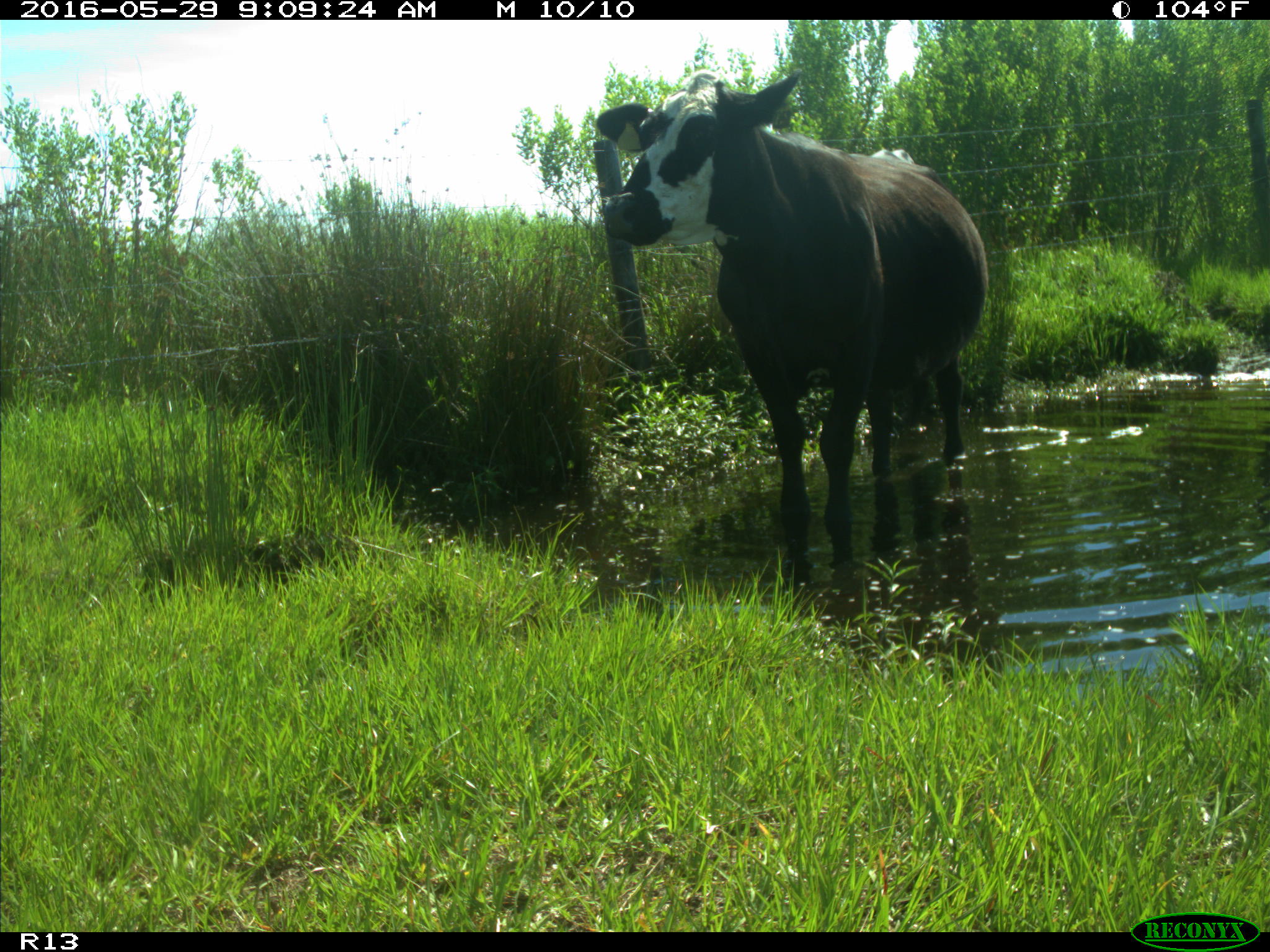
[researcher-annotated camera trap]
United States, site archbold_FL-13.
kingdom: Animalia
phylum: Chordata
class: Mammalia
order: Artiodactyla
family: Bovidae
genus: Bos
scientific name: Bos taurus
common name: domestic cow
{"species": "Bos taurus (domestic cow)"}